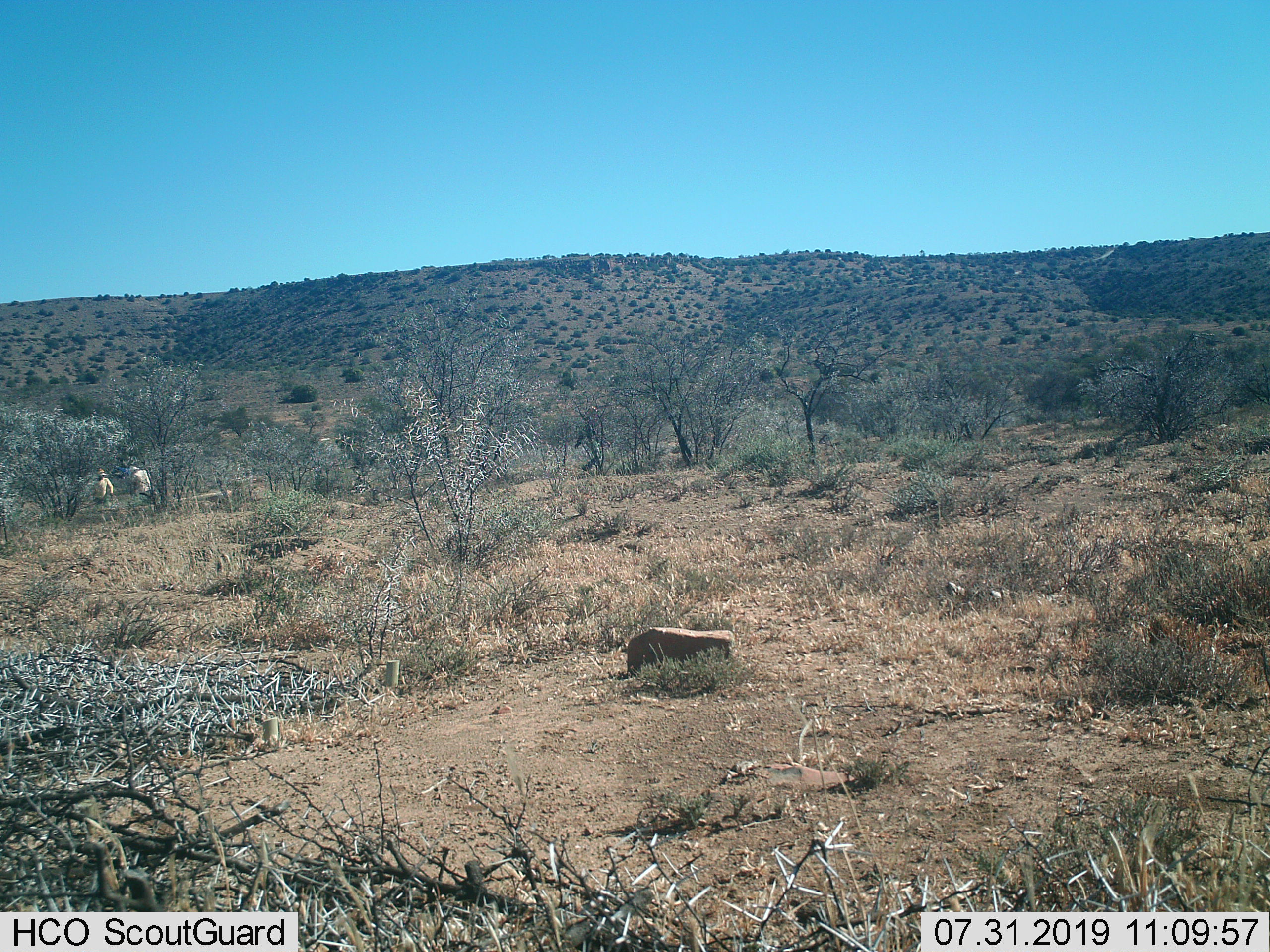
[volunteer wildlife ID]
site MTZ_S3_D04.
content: unidentified animal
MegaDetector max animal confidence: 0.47